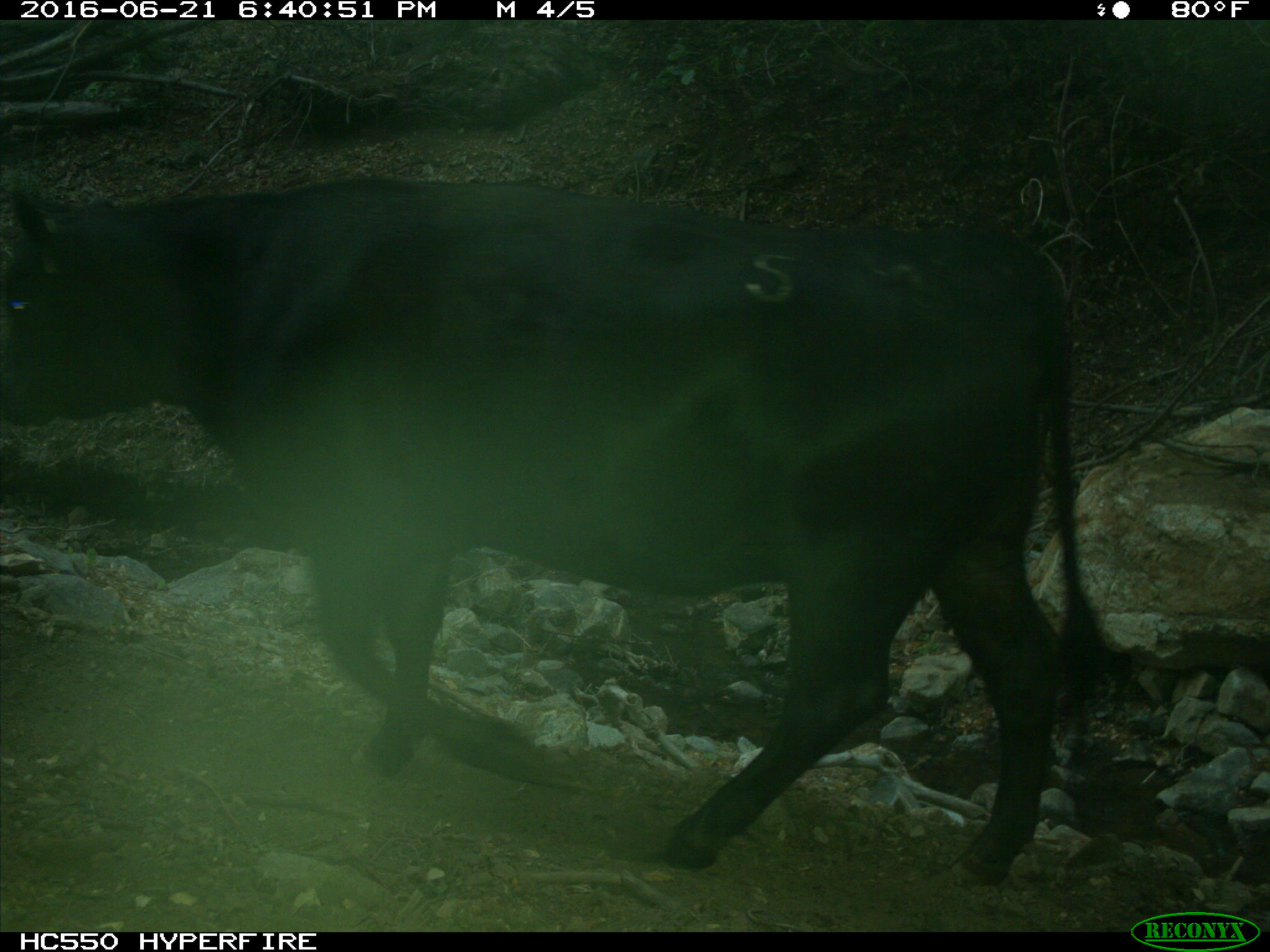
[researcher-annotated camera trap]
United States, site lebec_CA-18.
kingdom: Animalia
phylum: Chordata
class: Mammalia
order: Artiodactyla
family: Bovidae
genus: Bos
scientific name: Bos taurus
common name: domestic cow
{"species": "Bos taurus (domestic cow)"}